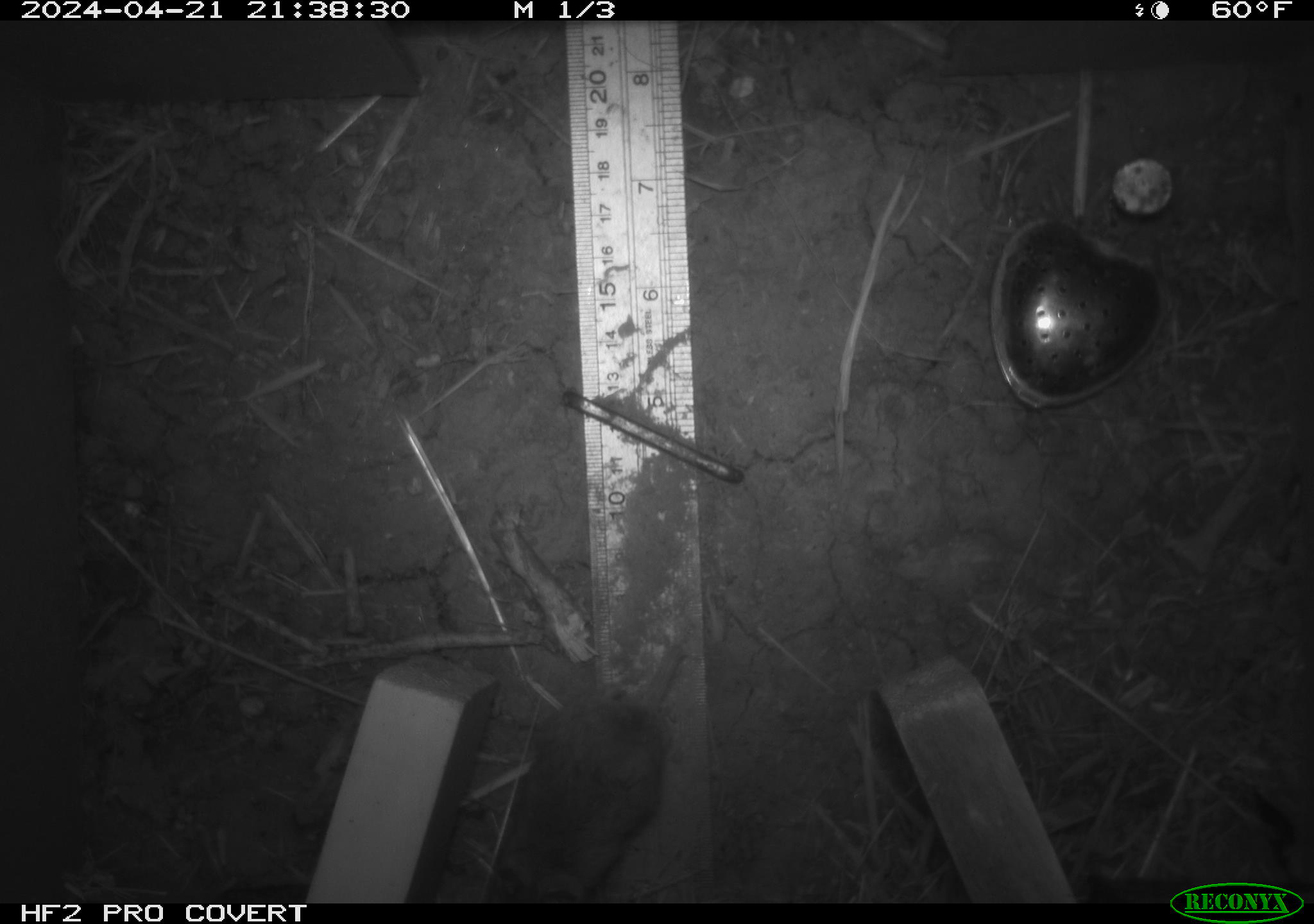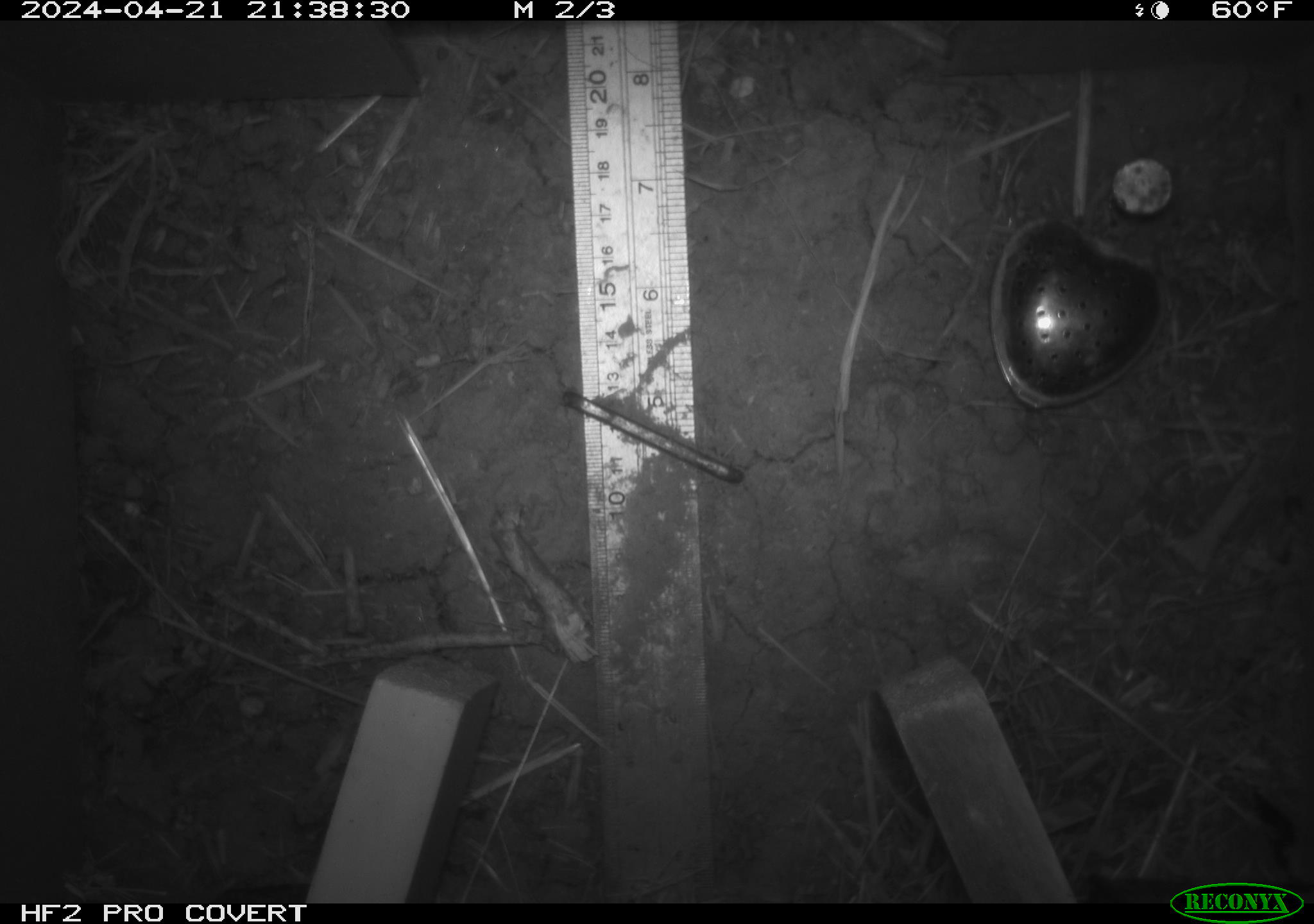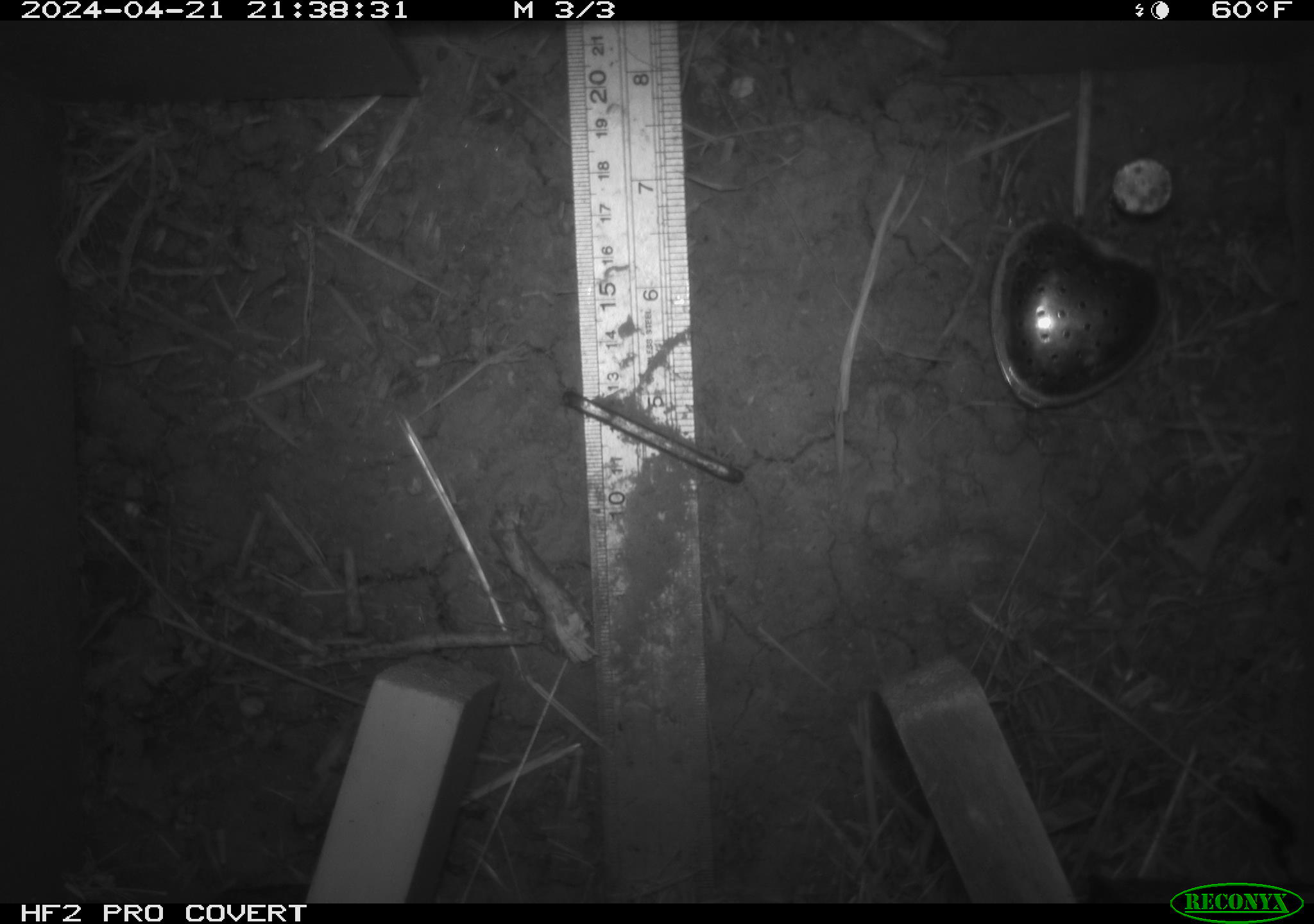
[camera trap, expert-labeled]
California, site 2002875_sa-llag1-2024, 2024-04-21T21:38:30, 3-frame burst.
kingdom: Animalia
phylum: Chordata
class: Mammalia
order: Rodentia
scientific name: Rodentia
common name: mouse species